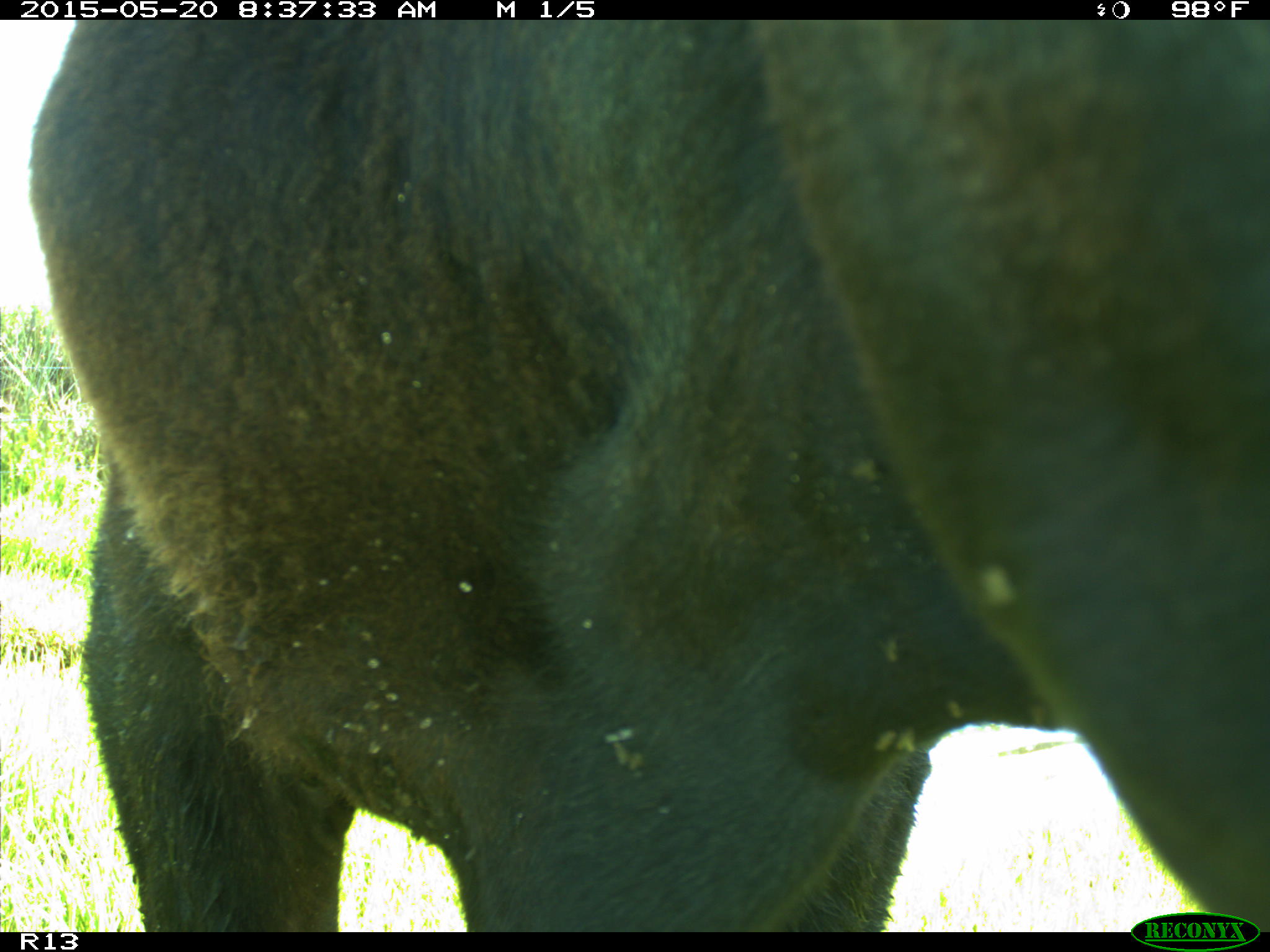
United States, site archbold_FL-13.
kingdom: Animalia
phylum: Chordata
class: Mammalia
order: Artiodactyla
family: Bovidae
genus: Bos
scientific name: Bos taurus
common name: domestic cow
Bos taurus (domestic cow).